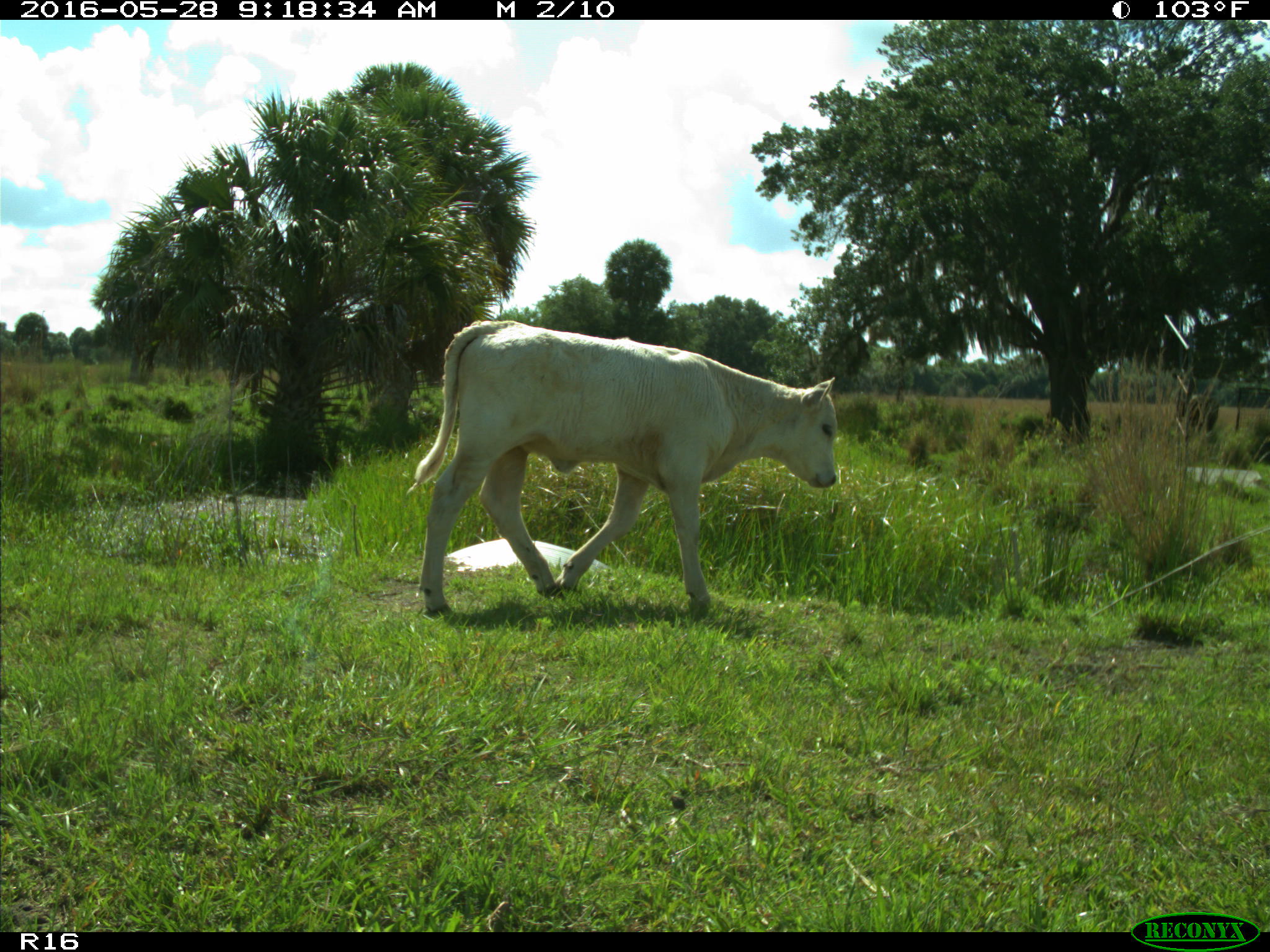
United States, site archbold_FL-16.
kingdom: Animalia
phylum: Chordata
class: Mammalia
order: Artiodactyla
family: Bovidae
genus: Bos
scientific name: Bos taurus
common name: domestic cow